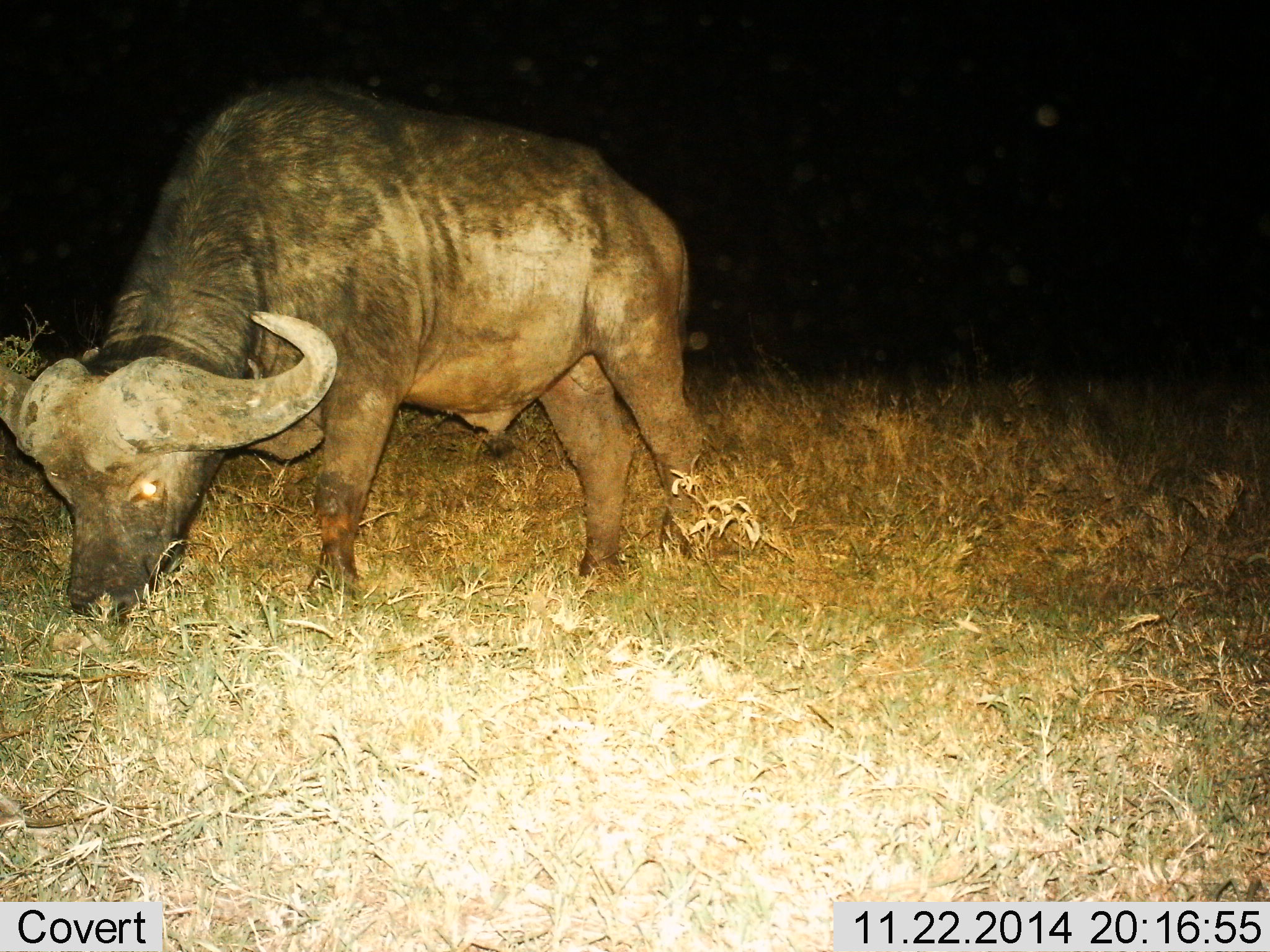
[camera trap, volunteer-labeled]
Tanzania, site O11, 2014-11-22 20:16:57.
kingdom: Animalia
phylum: Chordata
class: Mammalia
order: Artiodactyla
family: Bovidae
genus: Syncerus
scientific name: Syncerus caffer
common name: cape buffalo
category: buffalo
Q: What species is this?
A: Buffalo (cape buffalo) (Syncerus caffer).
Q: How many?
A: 1.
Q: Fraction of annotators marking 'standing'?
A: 0%.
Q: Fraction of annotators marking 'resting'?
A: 0%.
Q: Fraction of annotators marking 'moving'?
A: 0%.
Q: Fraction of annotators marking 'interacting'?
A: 0%.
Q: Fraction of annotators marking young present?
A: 0%.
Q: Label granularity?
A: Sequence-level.